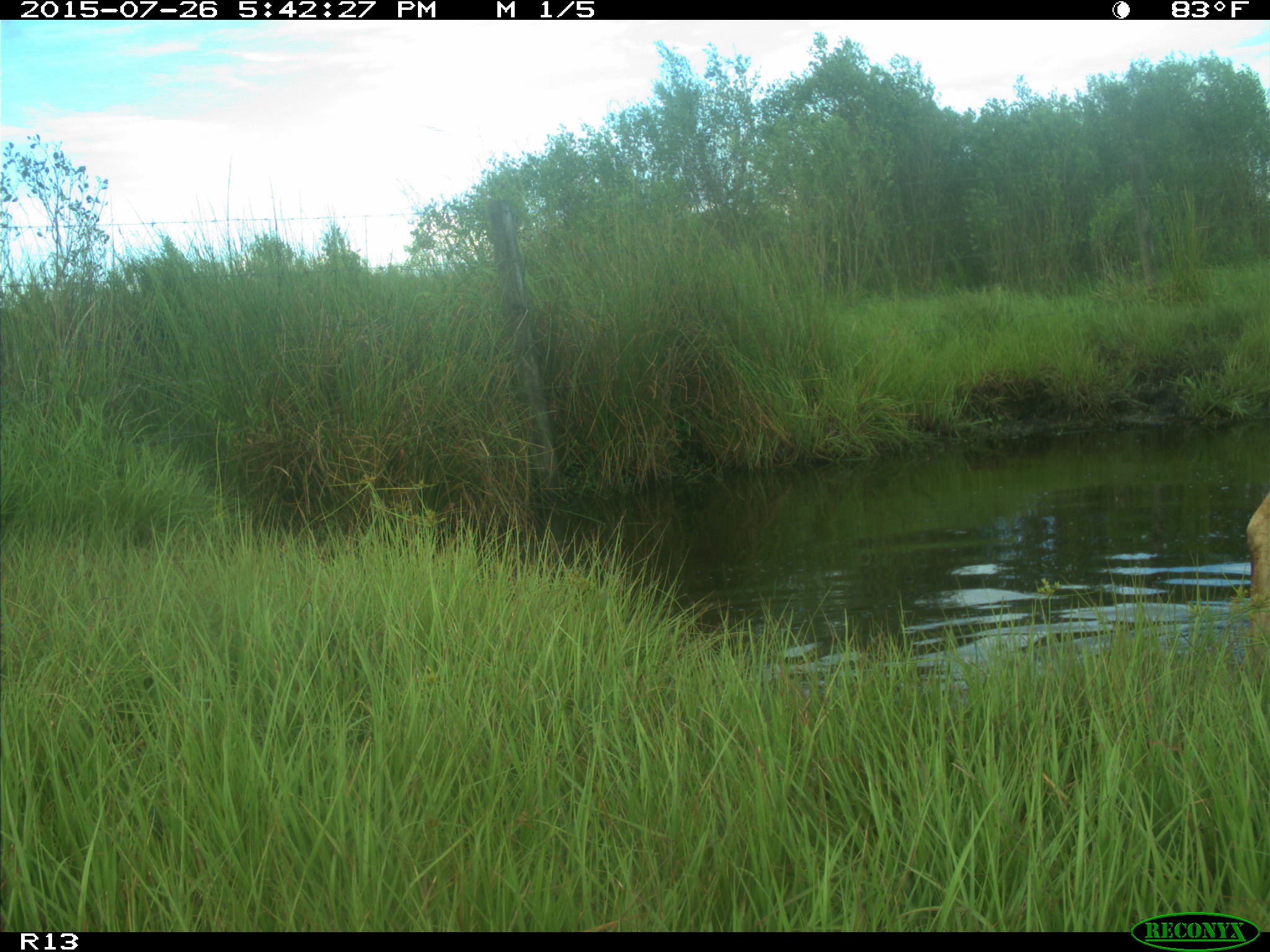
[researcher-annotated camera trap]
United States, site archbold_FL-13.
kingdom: Animalia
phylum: Chordata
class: Mammalia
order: Artiodactyla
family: Bovidae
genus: Bos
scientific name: Bos taurus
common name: domestic cow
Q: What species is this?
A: Bos taurus (domestic cow).